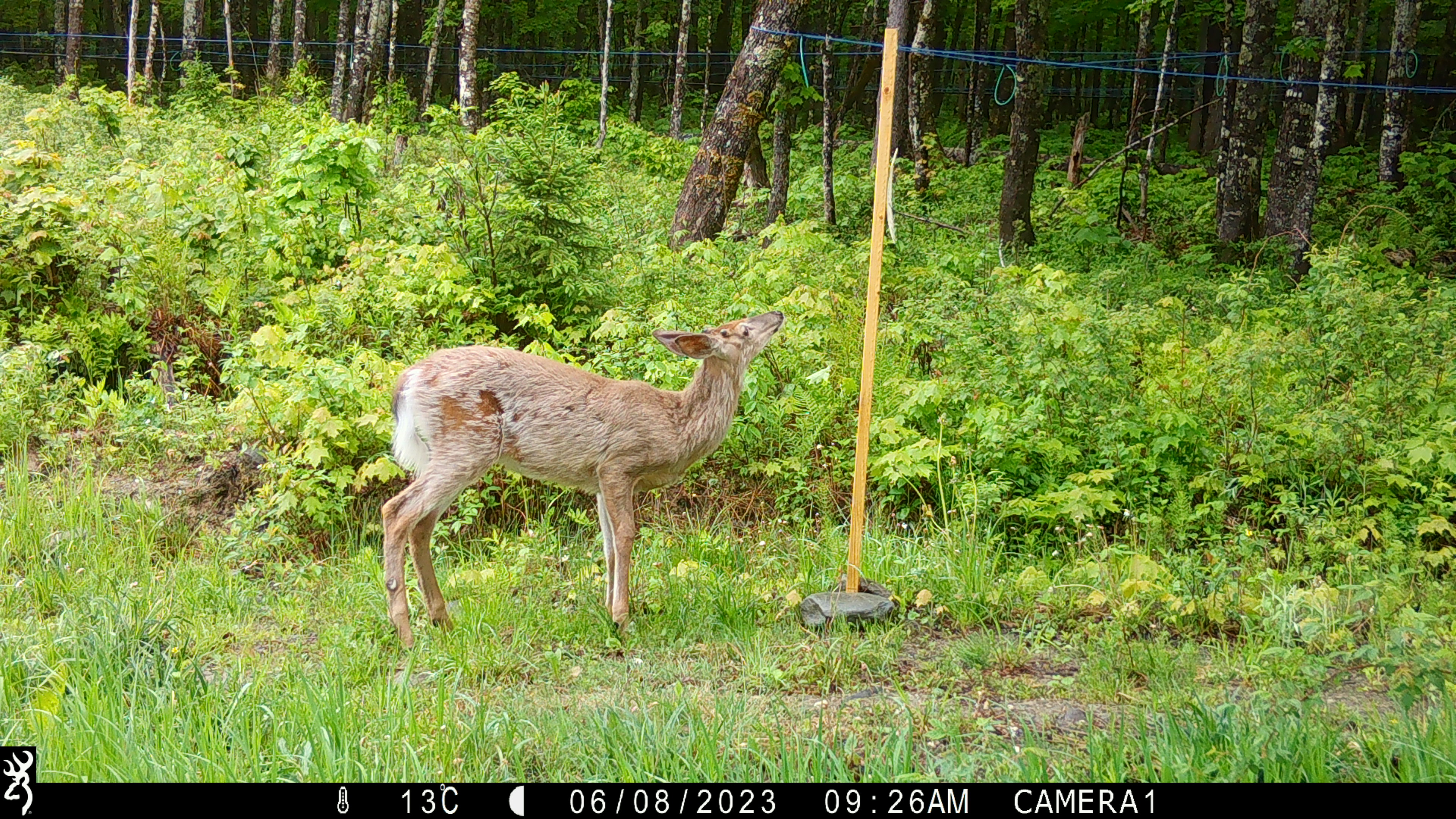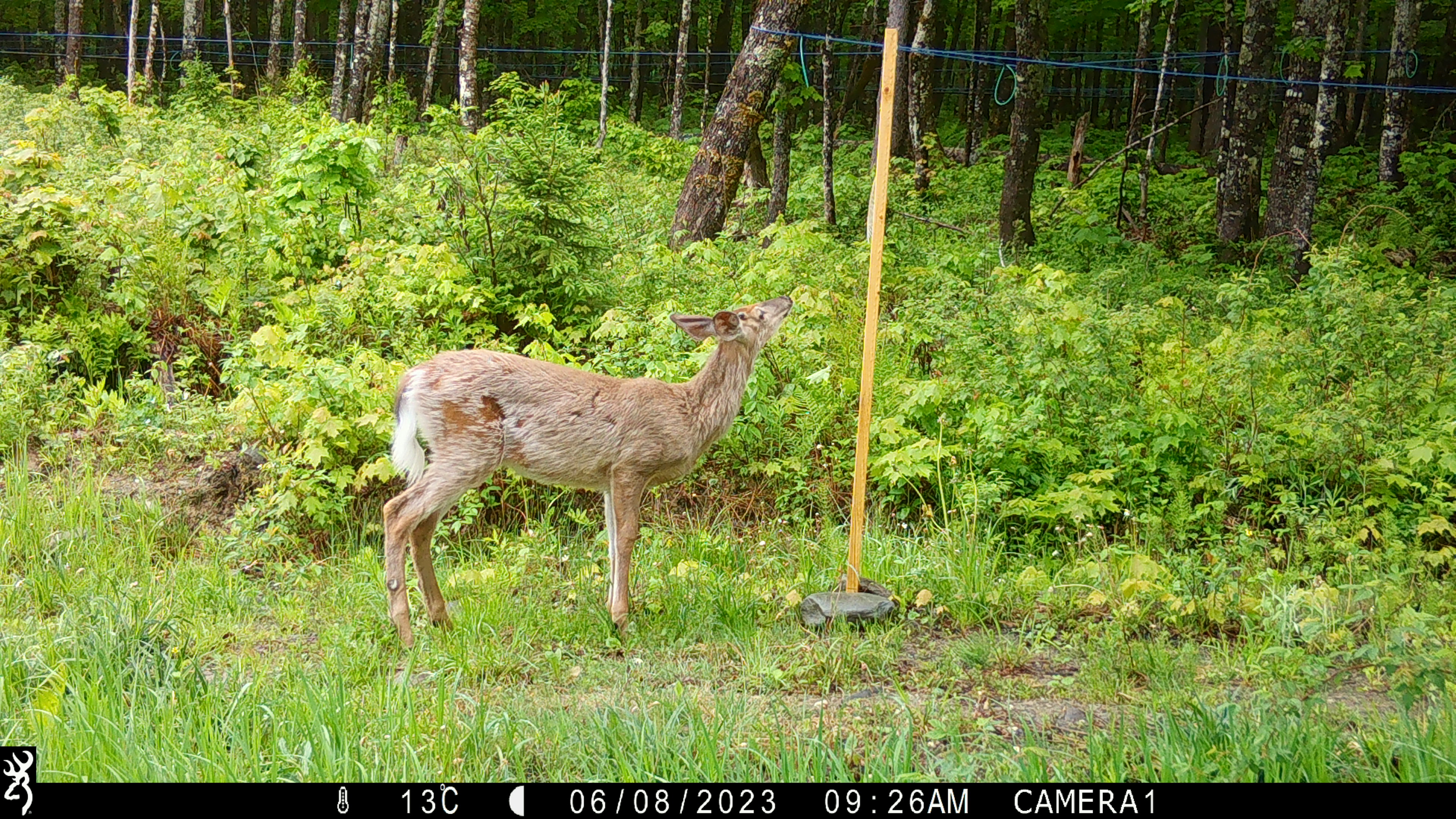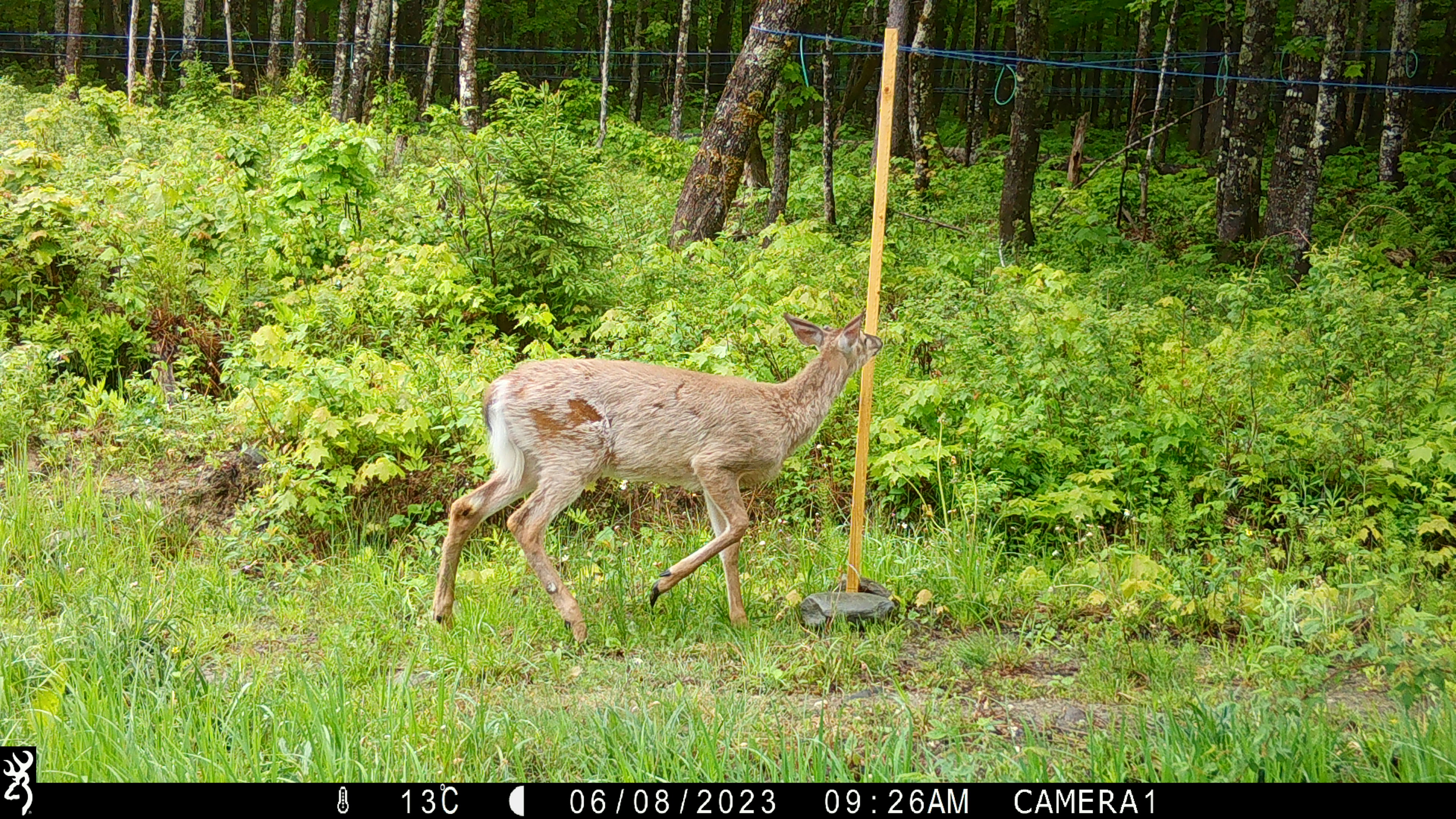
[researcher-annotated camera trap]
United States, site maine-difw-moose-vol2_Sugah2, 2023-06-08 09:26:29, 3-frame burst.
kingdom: Animalia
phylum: Chordata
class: Mammalia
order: Artiodactyla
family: Cervidae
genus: Odocoileus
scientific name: Odocoileus virginianus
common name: white-tailed deer